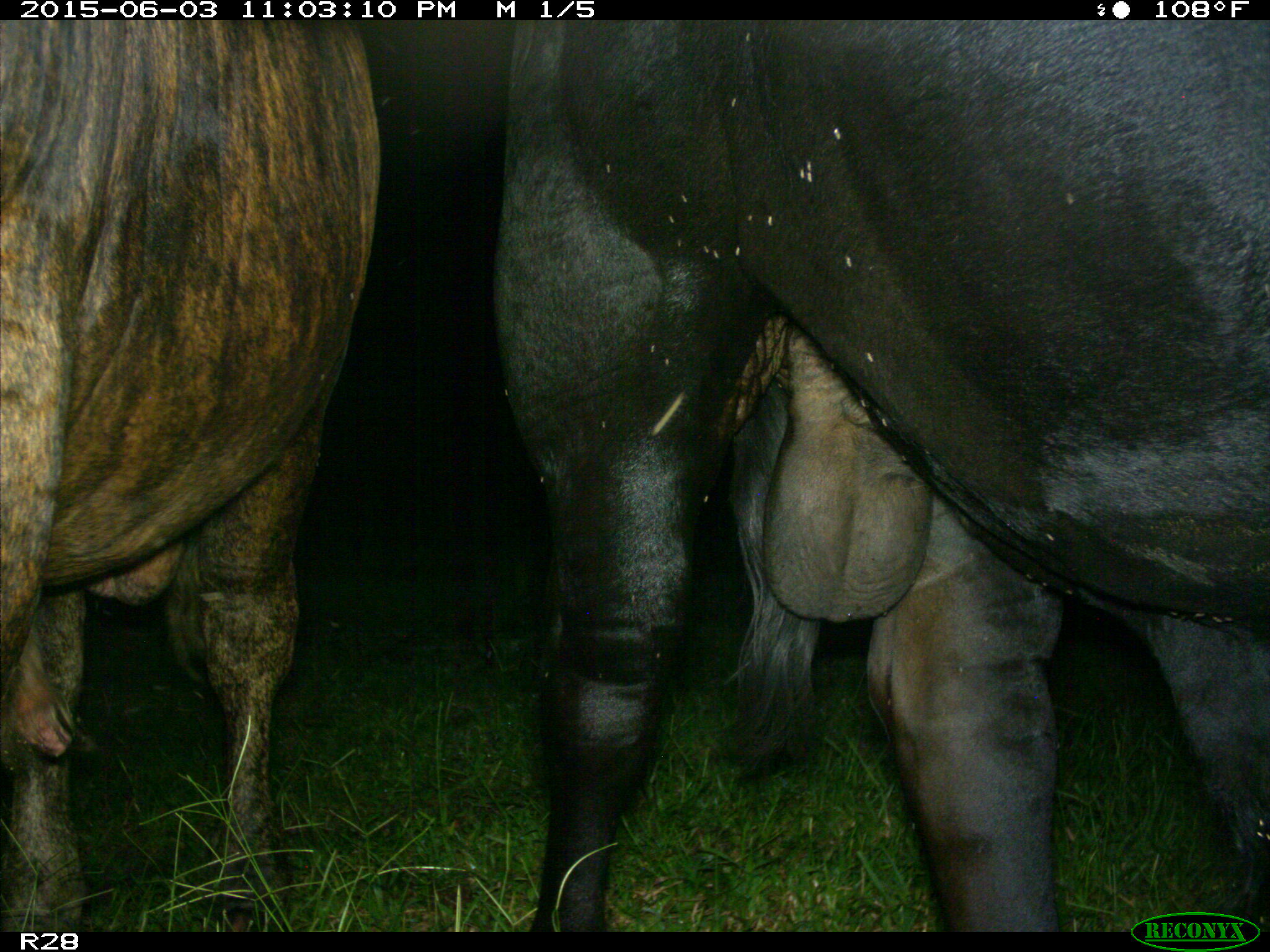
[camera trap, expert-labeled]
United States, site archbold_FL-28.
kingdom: Animalia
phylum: Chordata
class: Mammalia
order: Artiodactyla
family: Bovidae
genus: Bos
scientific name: Bos taurus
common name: domestic cow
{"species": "Bos taurus (domestic cow)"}